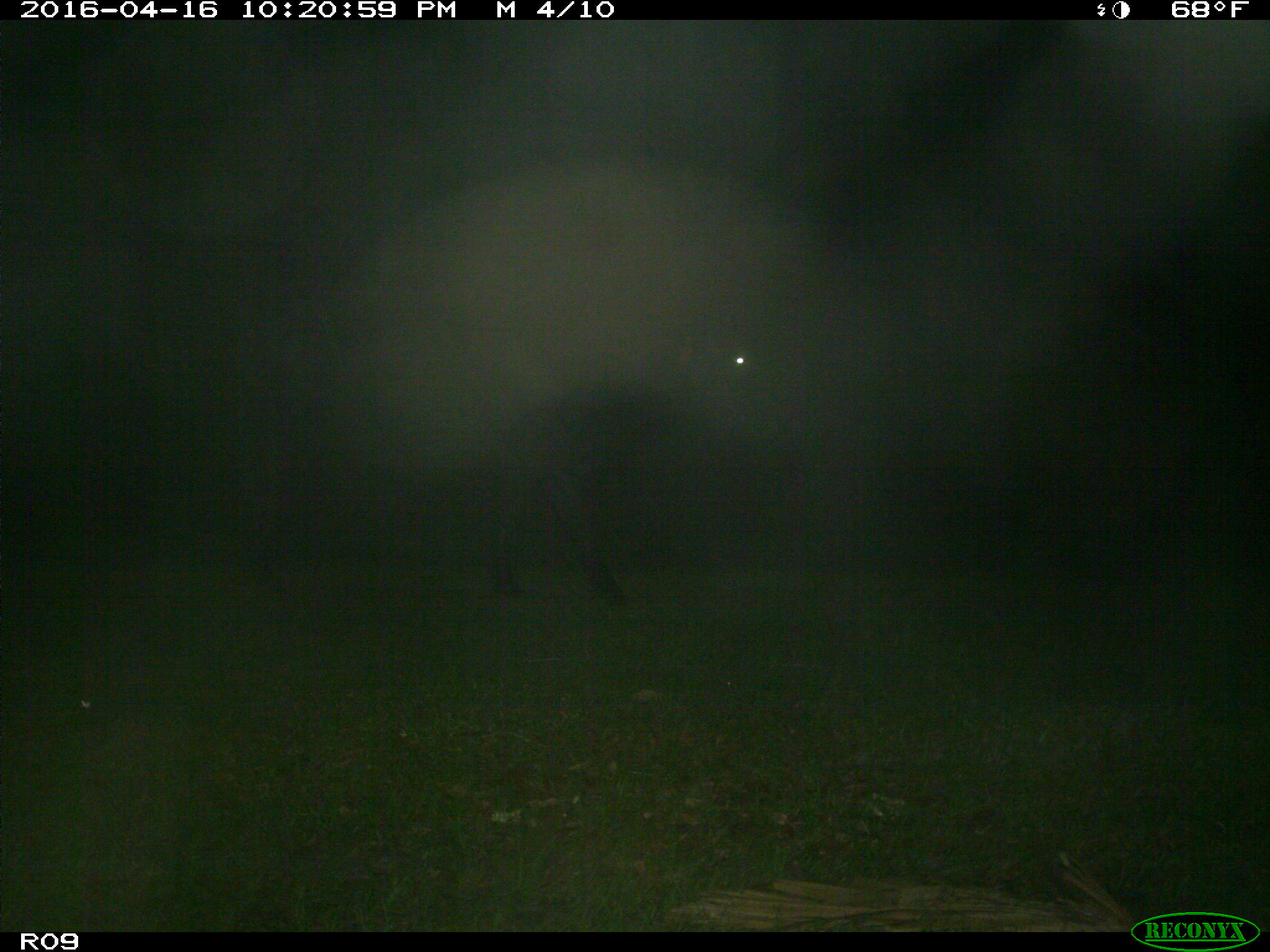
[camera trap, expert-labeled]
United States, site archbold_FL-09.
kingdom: Animalia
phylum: Chordata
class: Mammalia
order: Artiodactyla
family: Bovidae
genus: Bos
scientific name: Bos taurus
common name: domestic cow